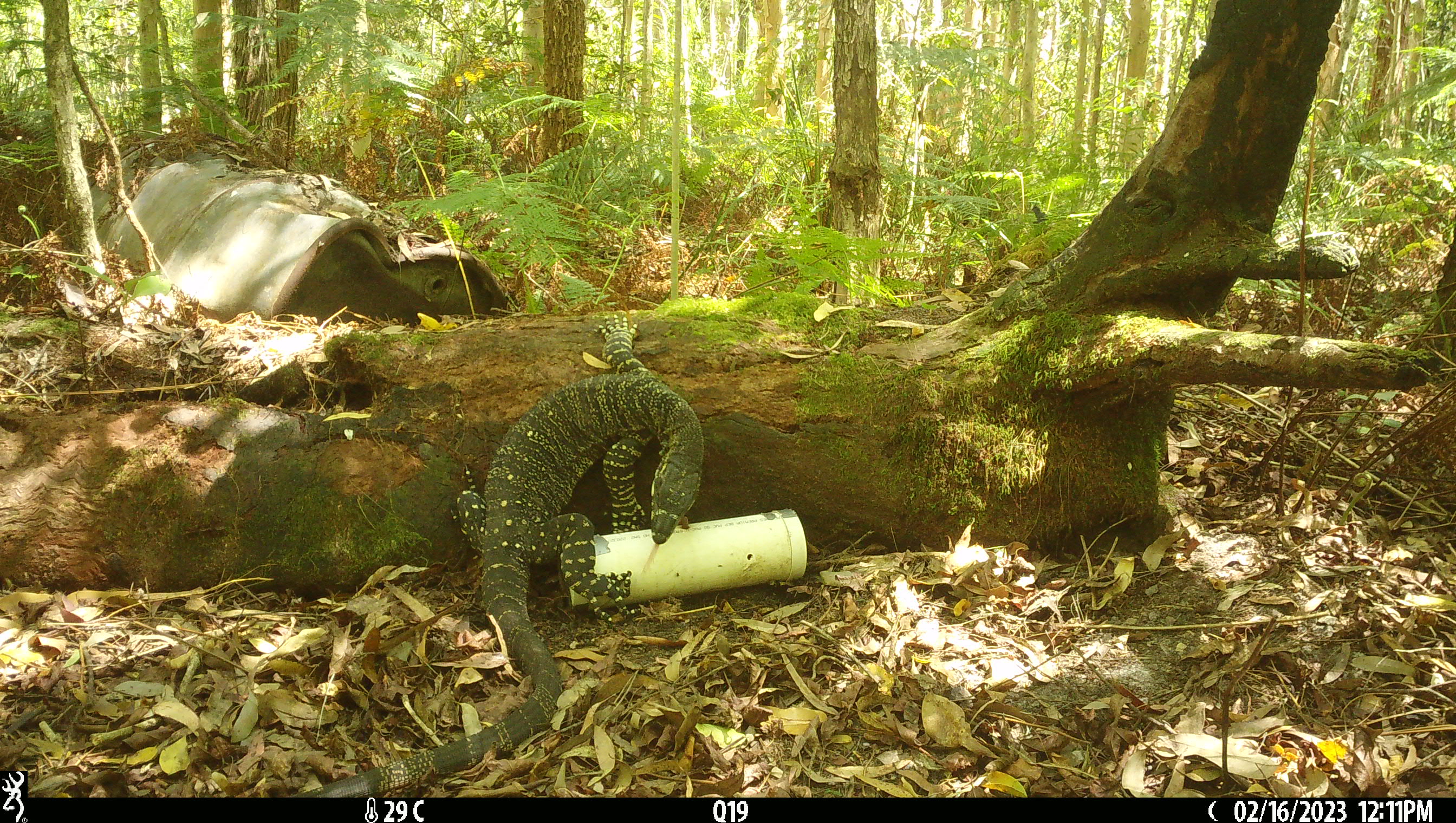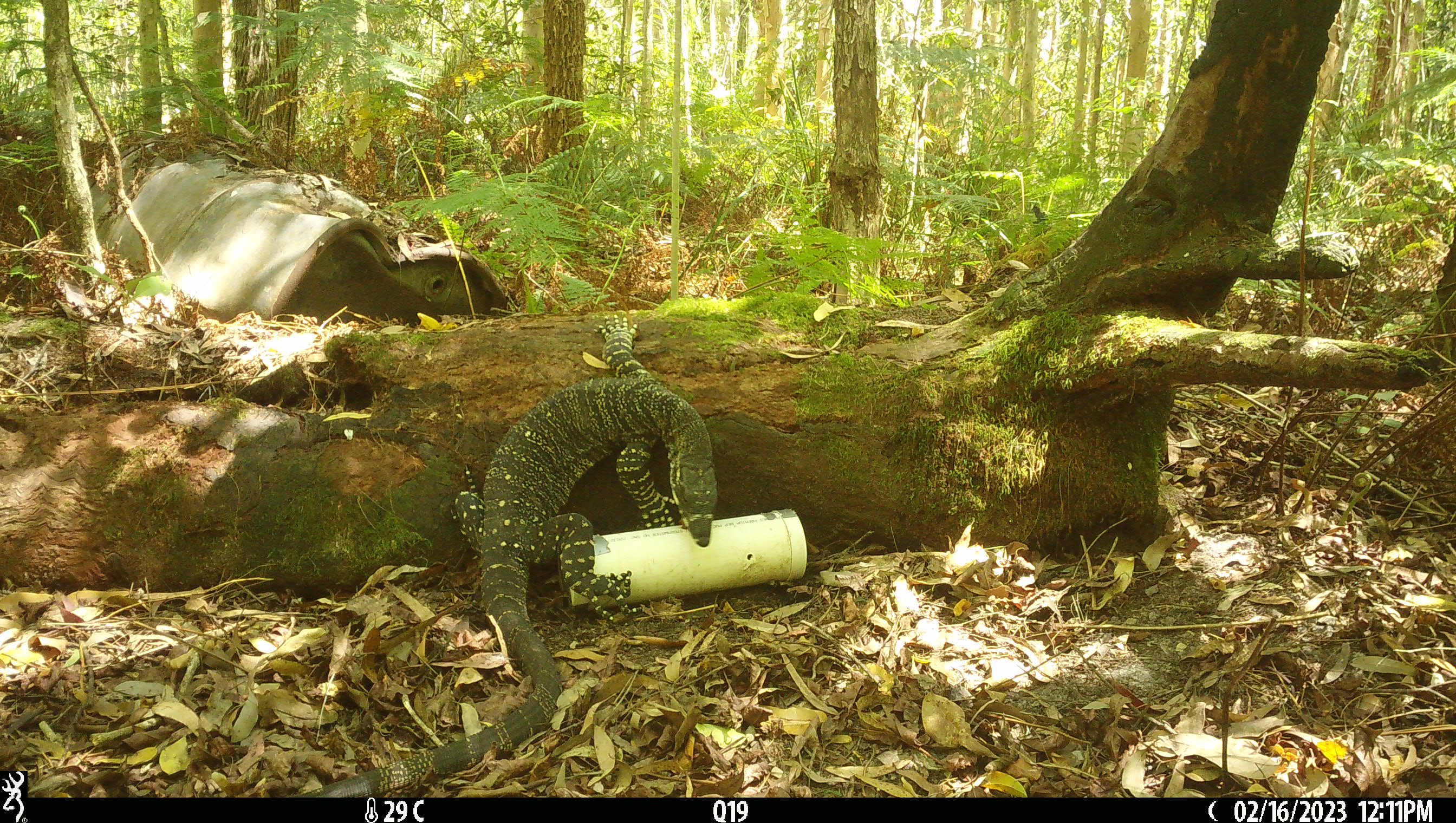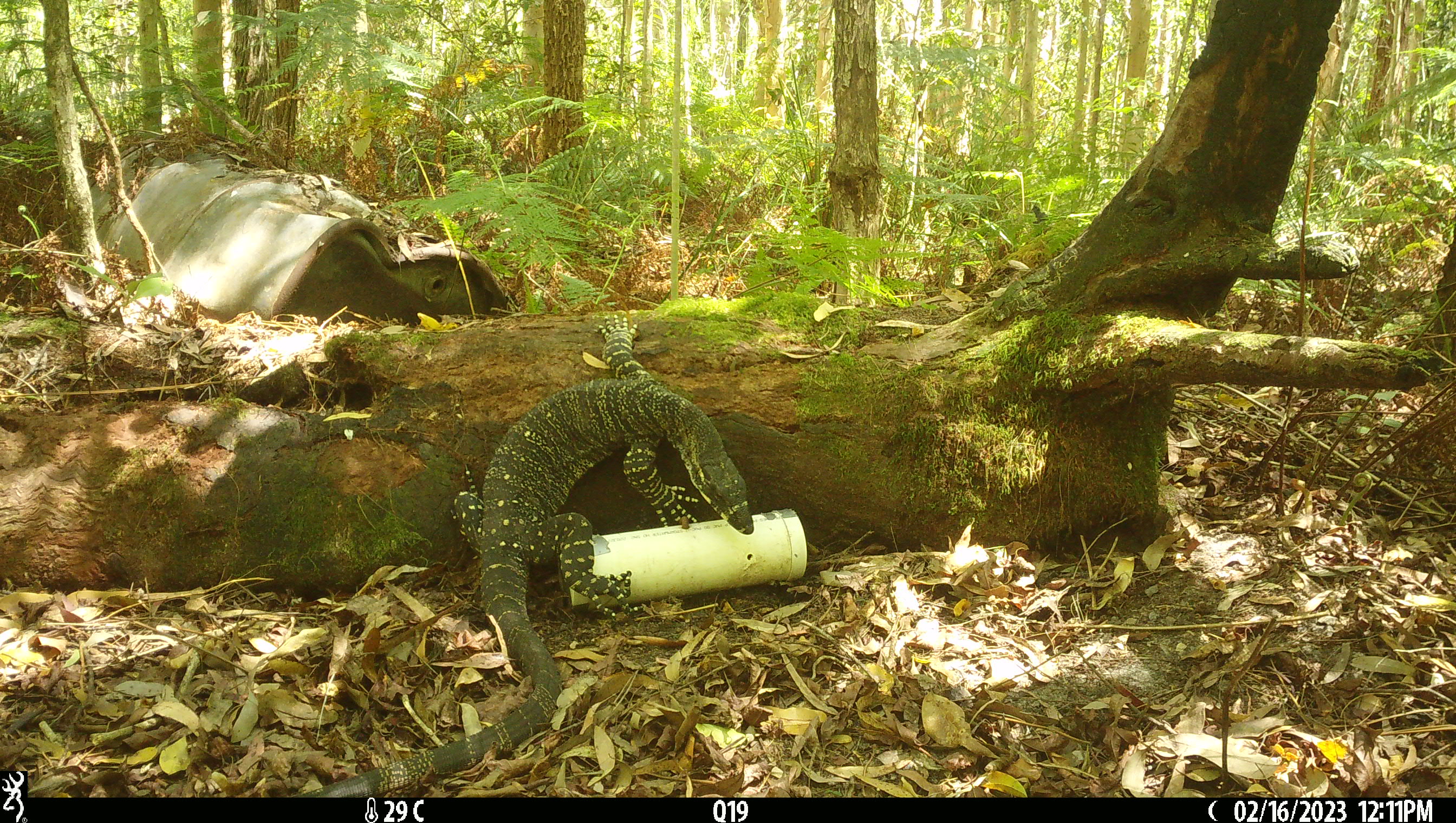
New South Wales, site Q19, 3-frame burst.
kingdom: Animalia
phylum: Chordata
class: Reptilia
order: Squamata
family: Varanidae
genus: Varanus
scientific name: Varanus varius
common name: lace monitor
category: goanna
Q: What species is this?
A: Goanna (lace monitor) (Varanus varius).